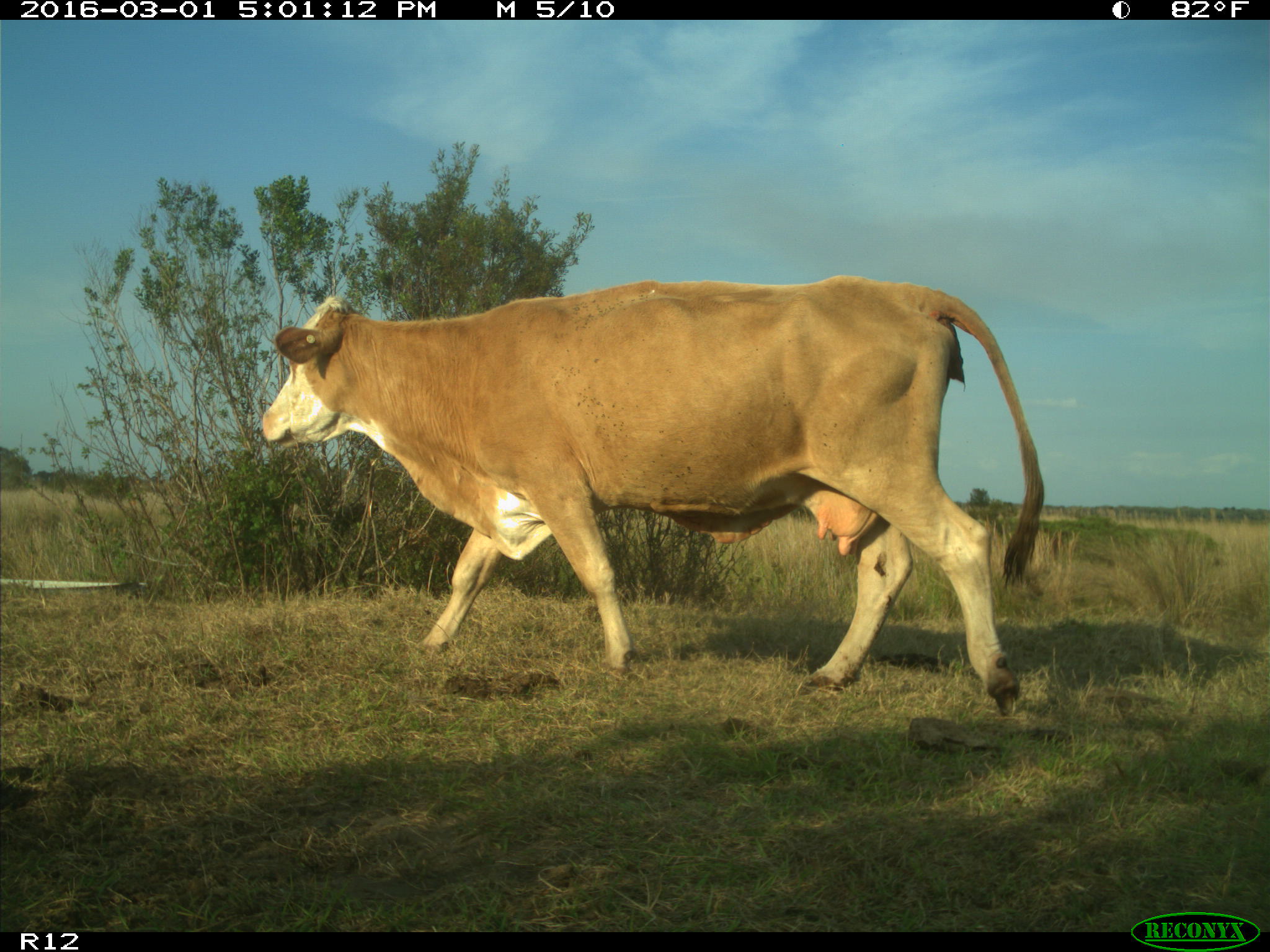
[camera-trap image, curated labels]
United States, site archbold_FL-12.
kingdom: Animalia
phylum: Chordata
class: Mammalia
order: Artiodactyla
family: Bovidae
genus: Bos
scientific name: Bos taurus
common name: domestic cow